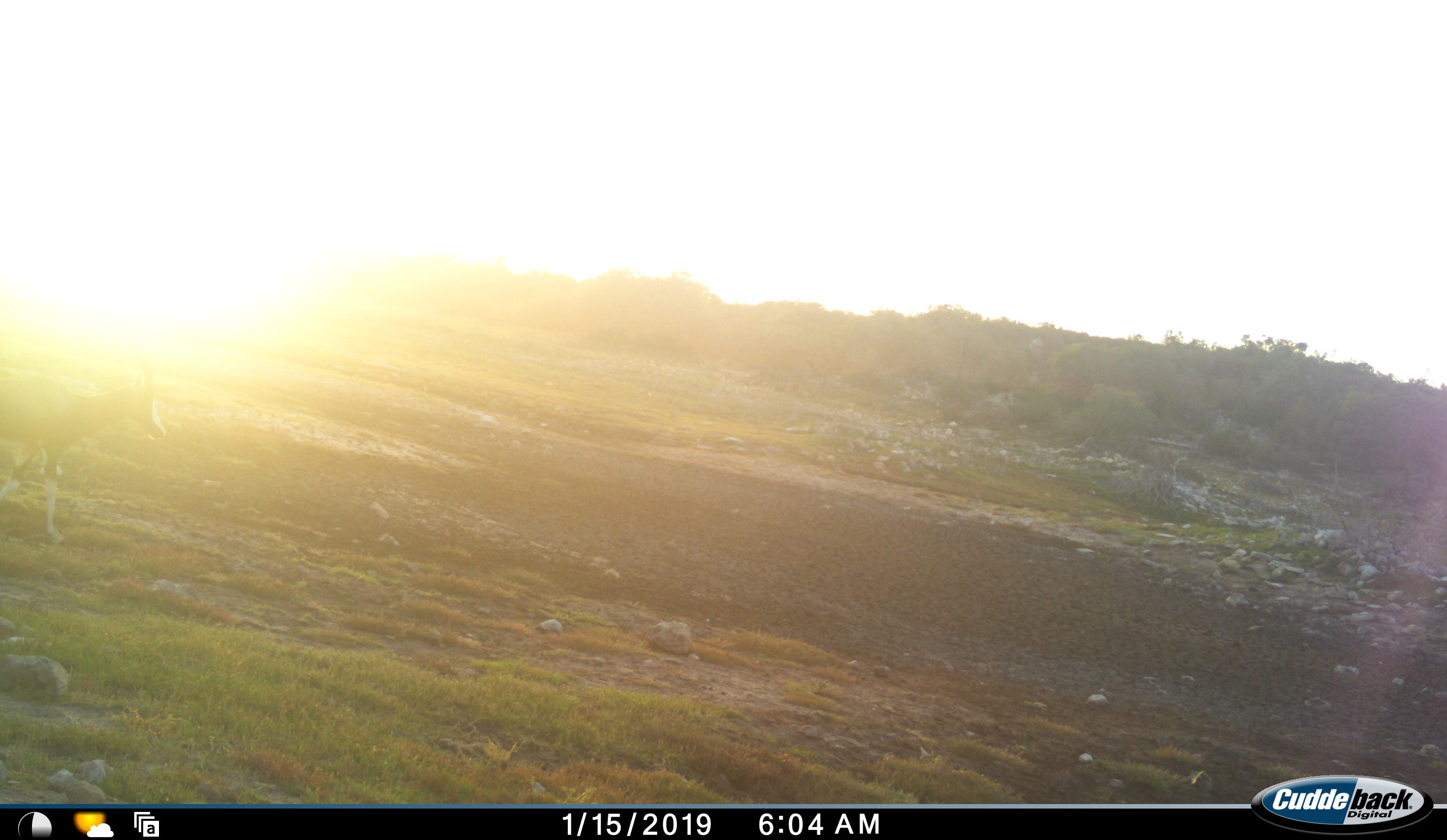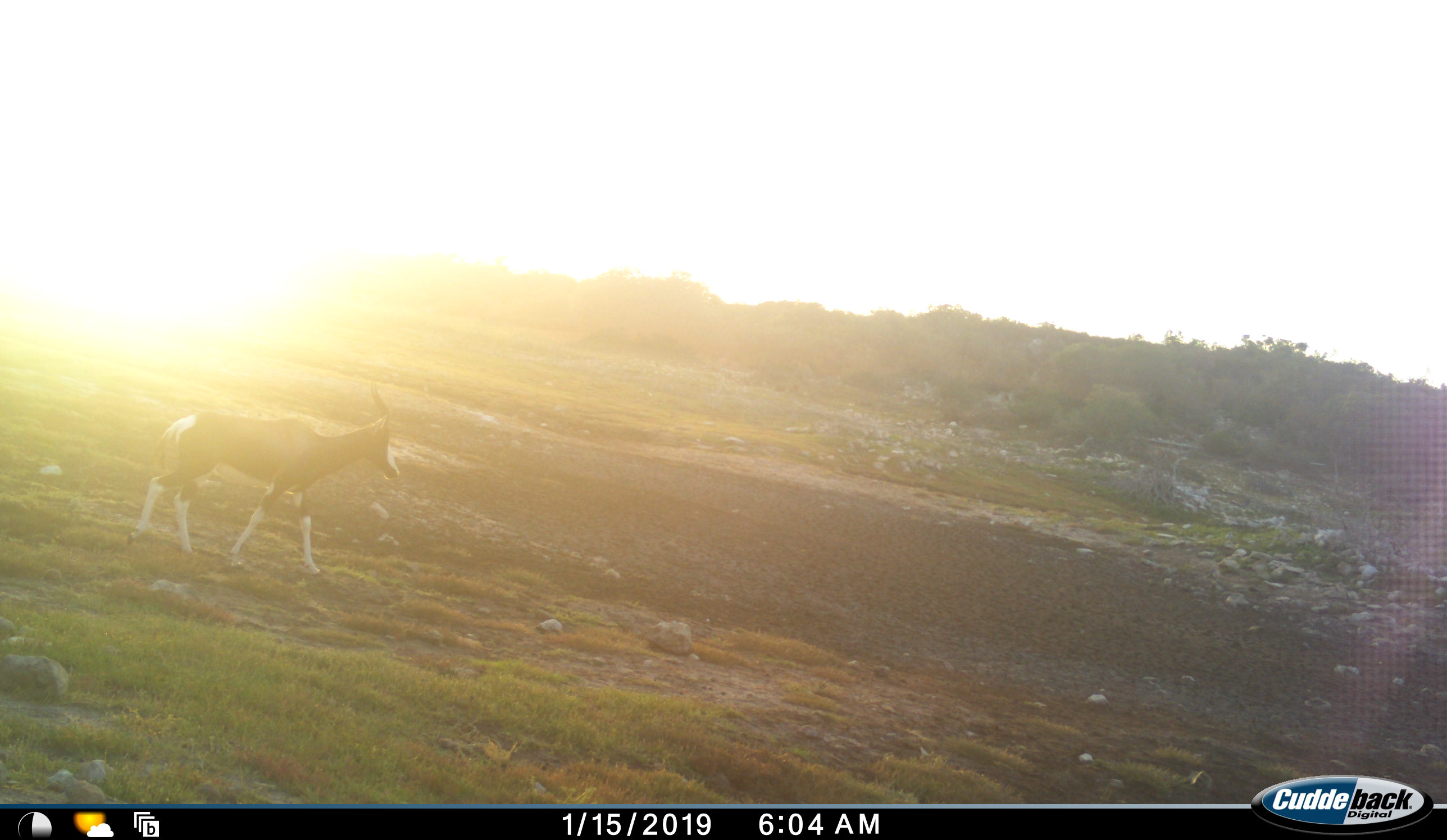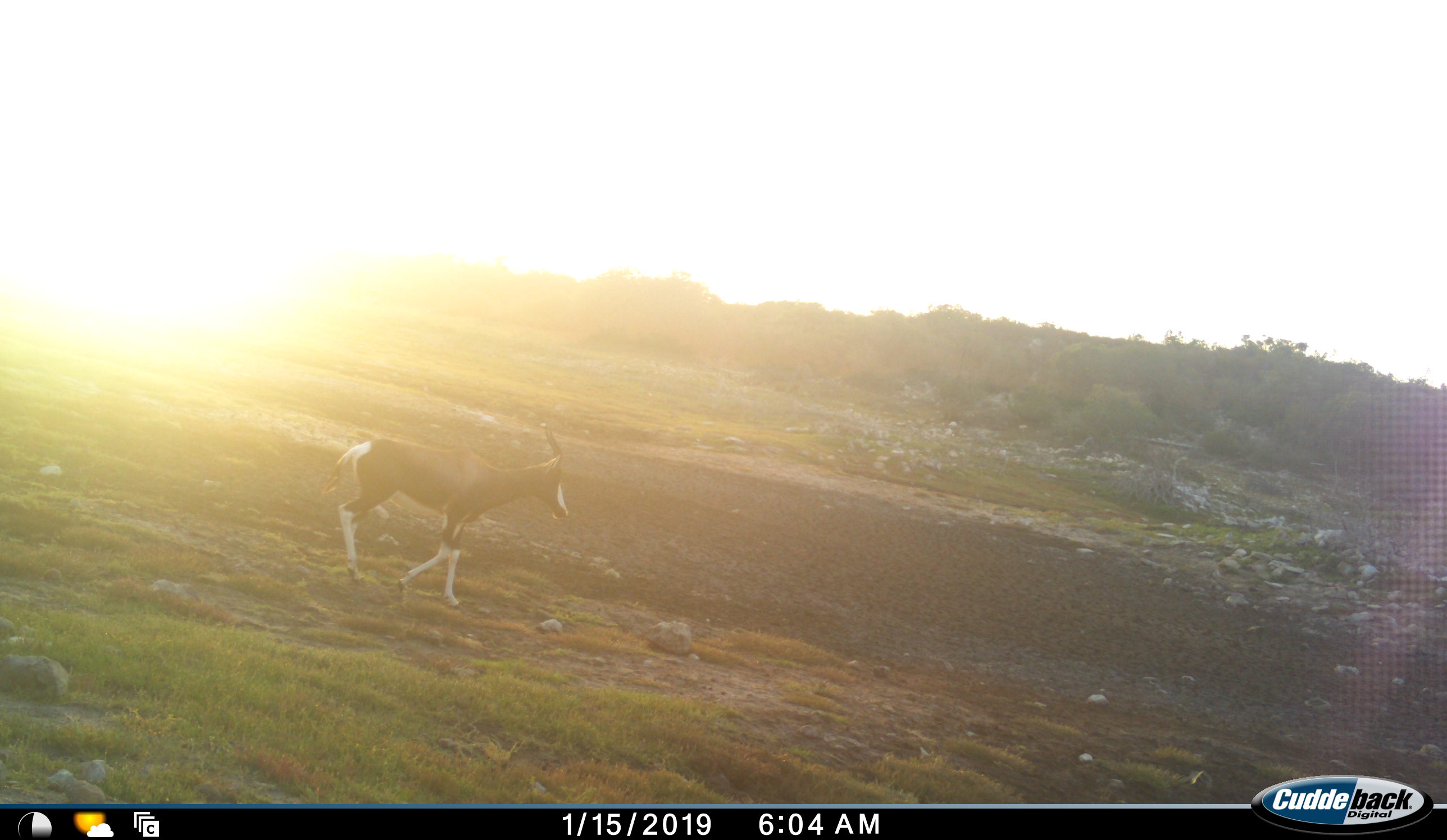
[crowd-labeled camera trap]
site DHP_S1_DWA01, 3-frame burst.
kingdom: Animalia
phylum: Chordata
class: Mammalia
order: Artiodactyla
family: Bovidae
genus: Damaliscus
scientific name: Damaliscus pygargus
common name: bontebok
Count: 1.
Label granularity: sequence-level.